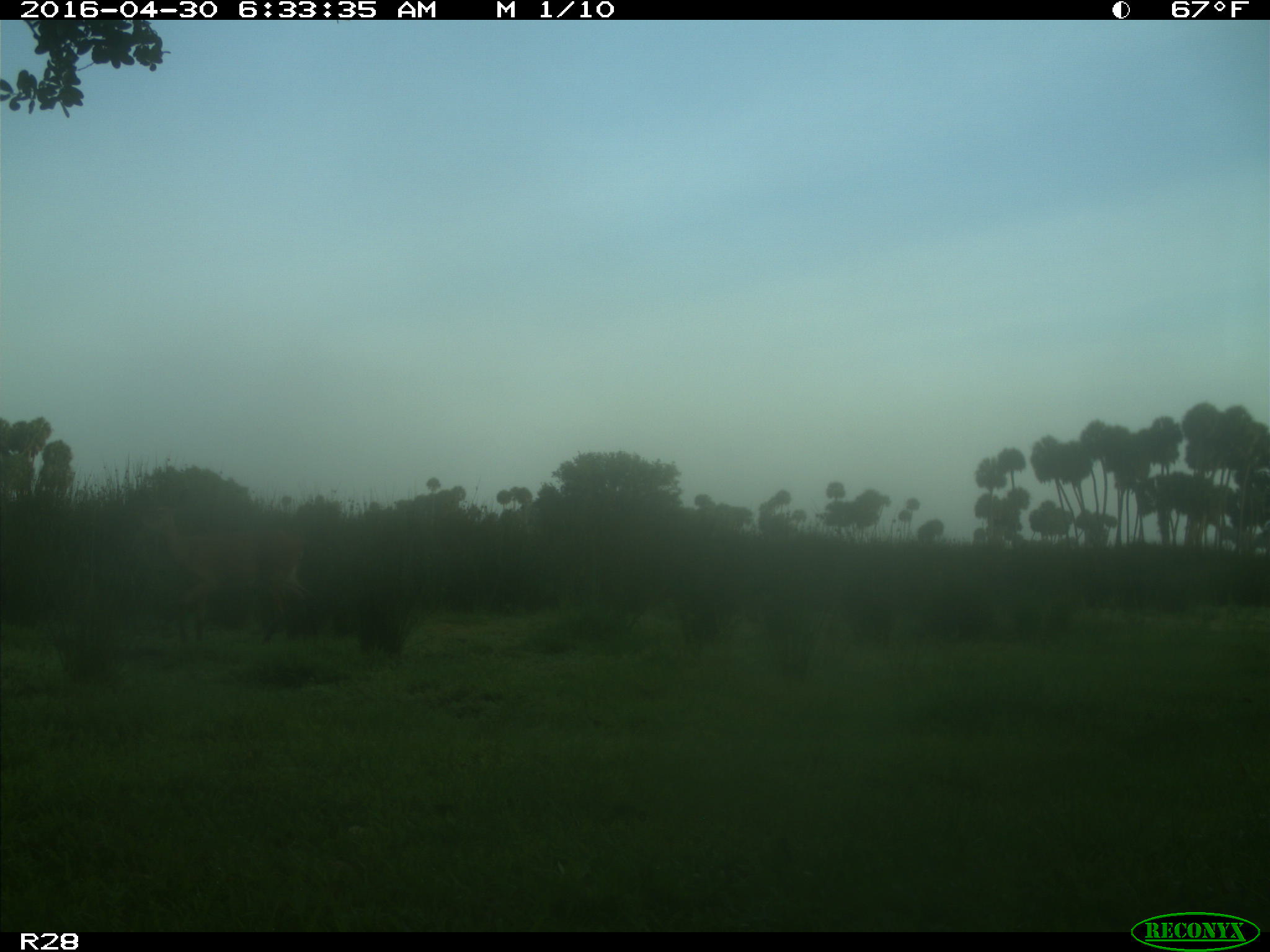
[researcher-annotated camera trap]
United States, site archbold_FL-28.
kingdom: Animalia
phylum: Chordata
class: Mammalia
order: Artiodactyla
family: Cervidae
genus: Odocoileus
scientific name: Odocoileus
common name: deer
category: unidentified deer